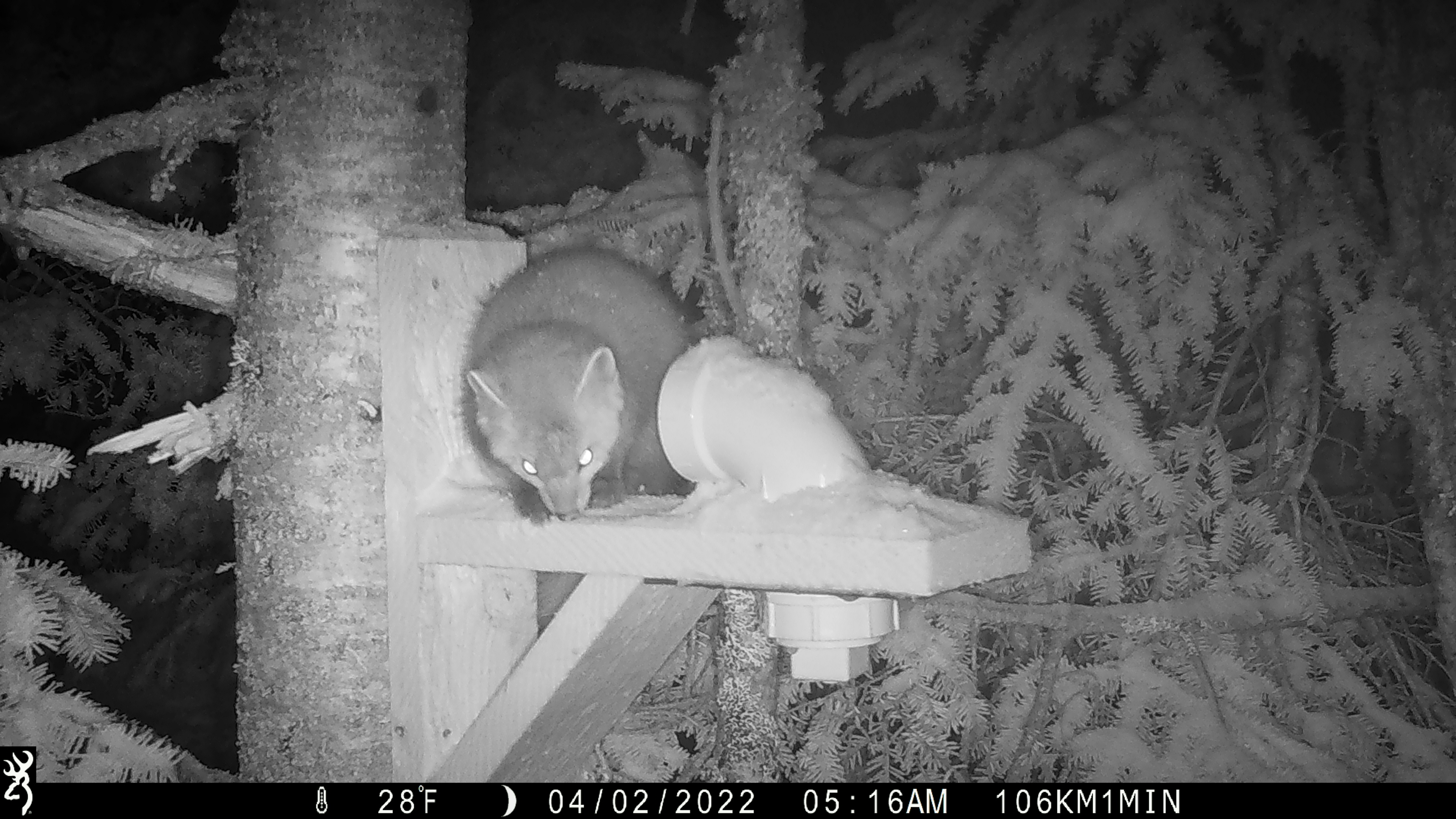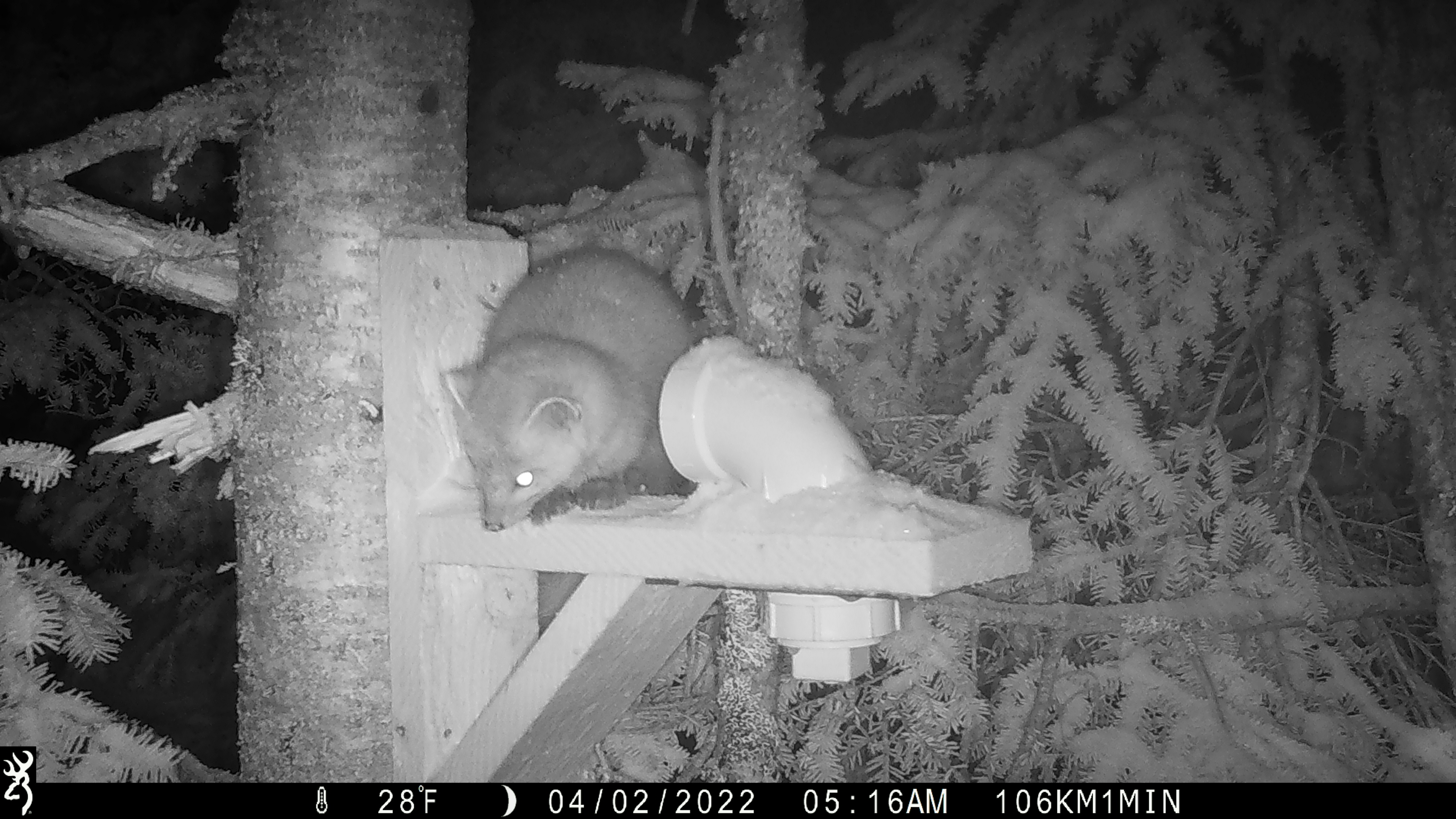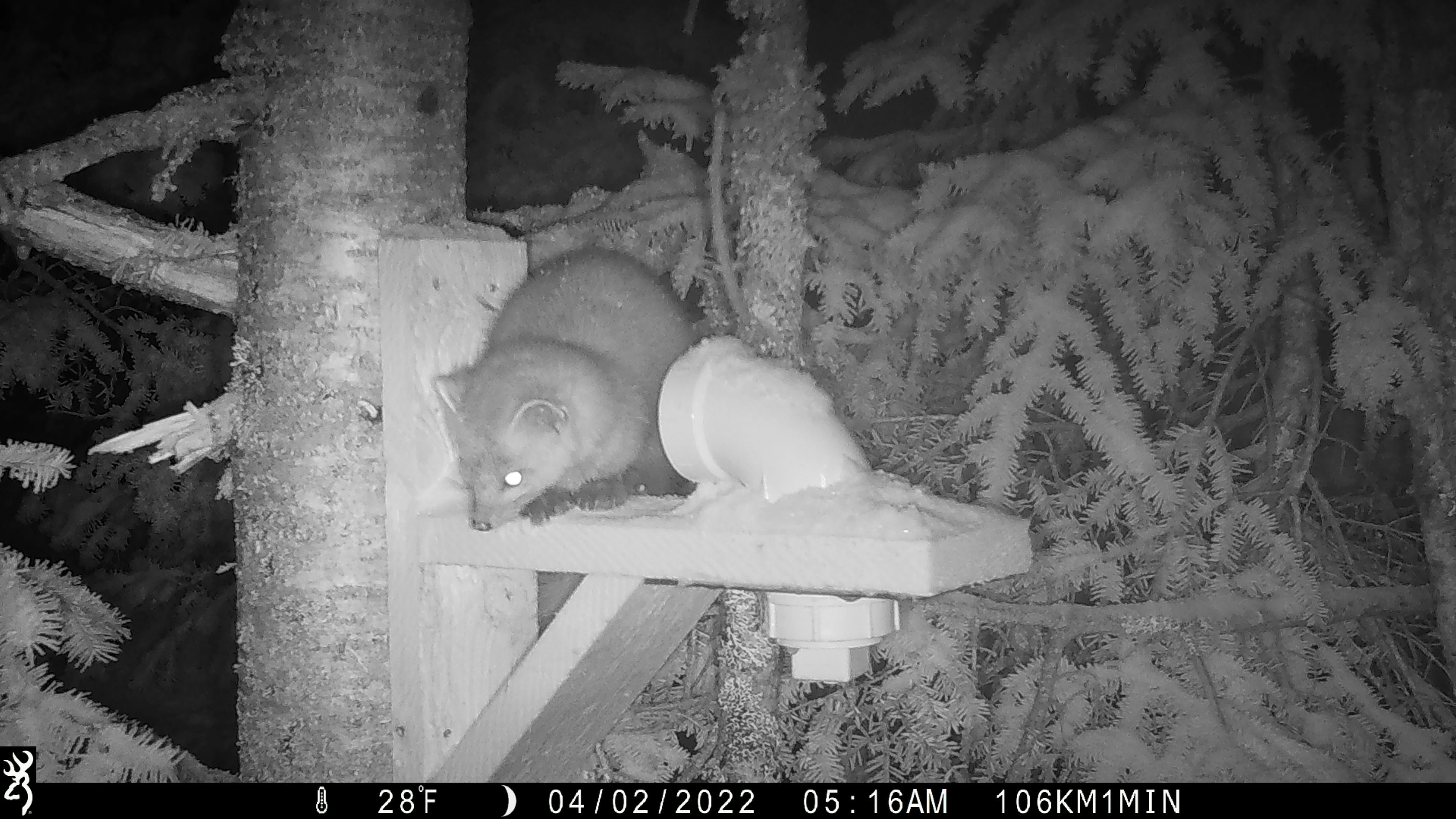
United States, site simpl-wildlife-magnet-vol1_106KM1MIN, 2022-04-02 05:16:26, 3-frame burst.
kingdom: Animalia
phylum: Chordata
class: Mammalia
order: Carnivora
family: Mustelidae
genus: Martes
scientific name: Martes americana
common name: american marten